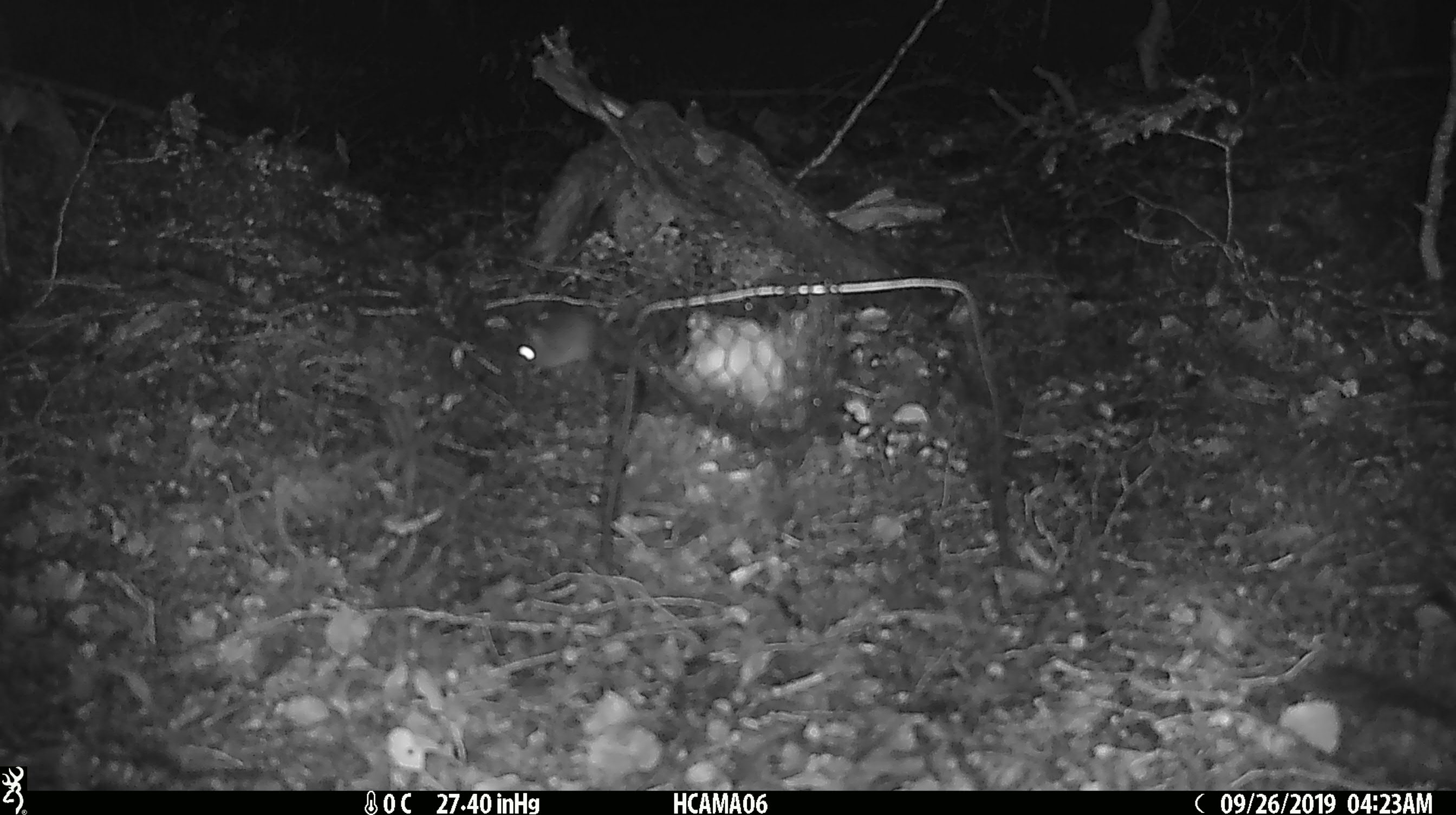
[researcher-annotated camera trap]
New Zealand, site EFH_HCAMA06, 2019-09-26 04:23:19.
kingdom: Animalia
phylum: Chordata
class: Mammalia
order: Rodentia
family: Muridae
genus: Mus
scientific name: Mus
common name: mouse